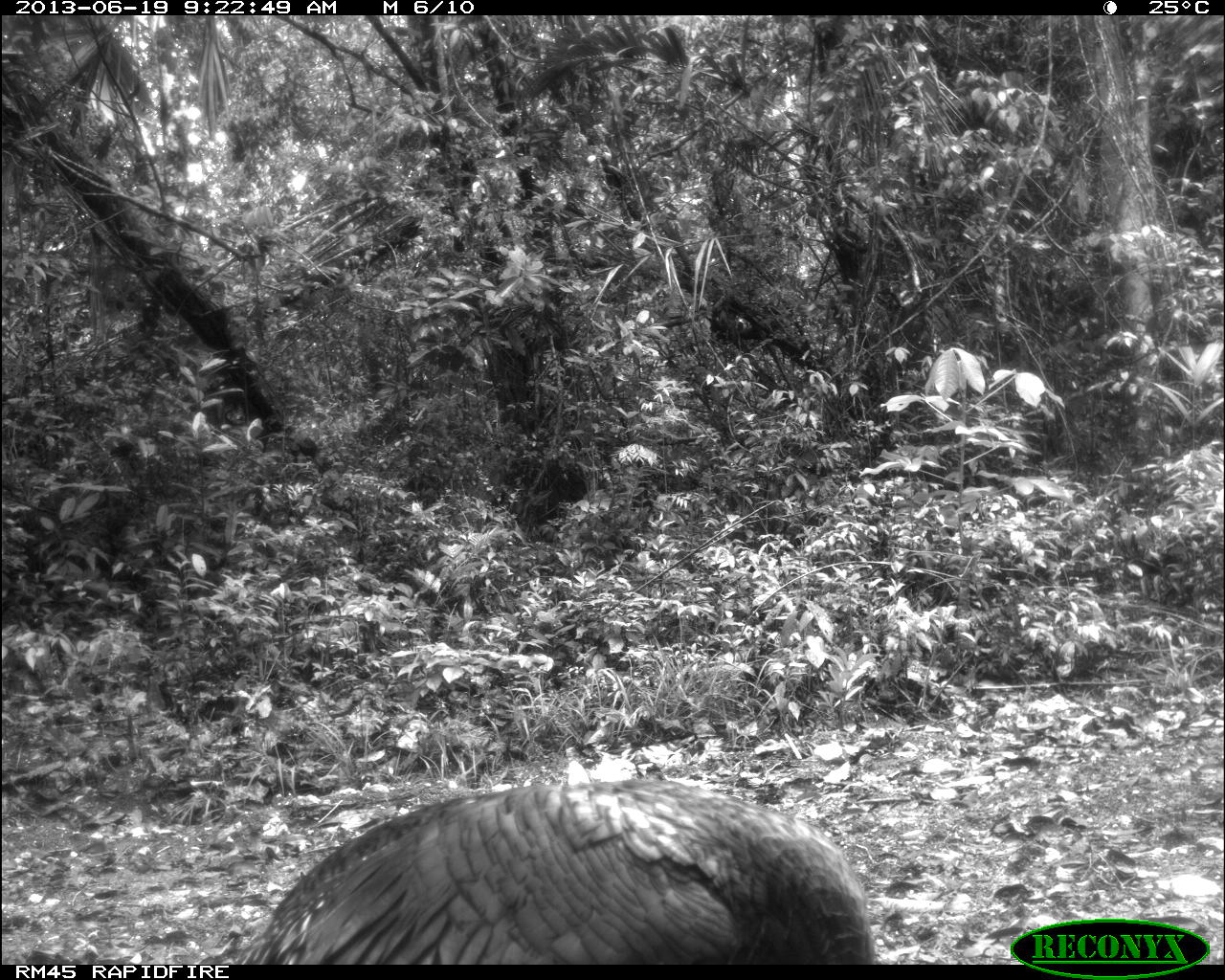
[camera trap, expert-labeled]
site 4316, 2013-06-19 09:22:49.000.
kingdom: Animalia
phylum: Chordata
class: Aves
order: Galliformes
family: Phasianidae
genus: Meleagris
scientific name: Meleagris ocellata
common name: ocellated turkey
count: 1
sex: male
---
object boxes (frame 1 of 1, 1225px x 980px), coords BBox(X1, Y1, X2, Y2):
meleagris ocellata: BBox(233, 774, 878, 964)